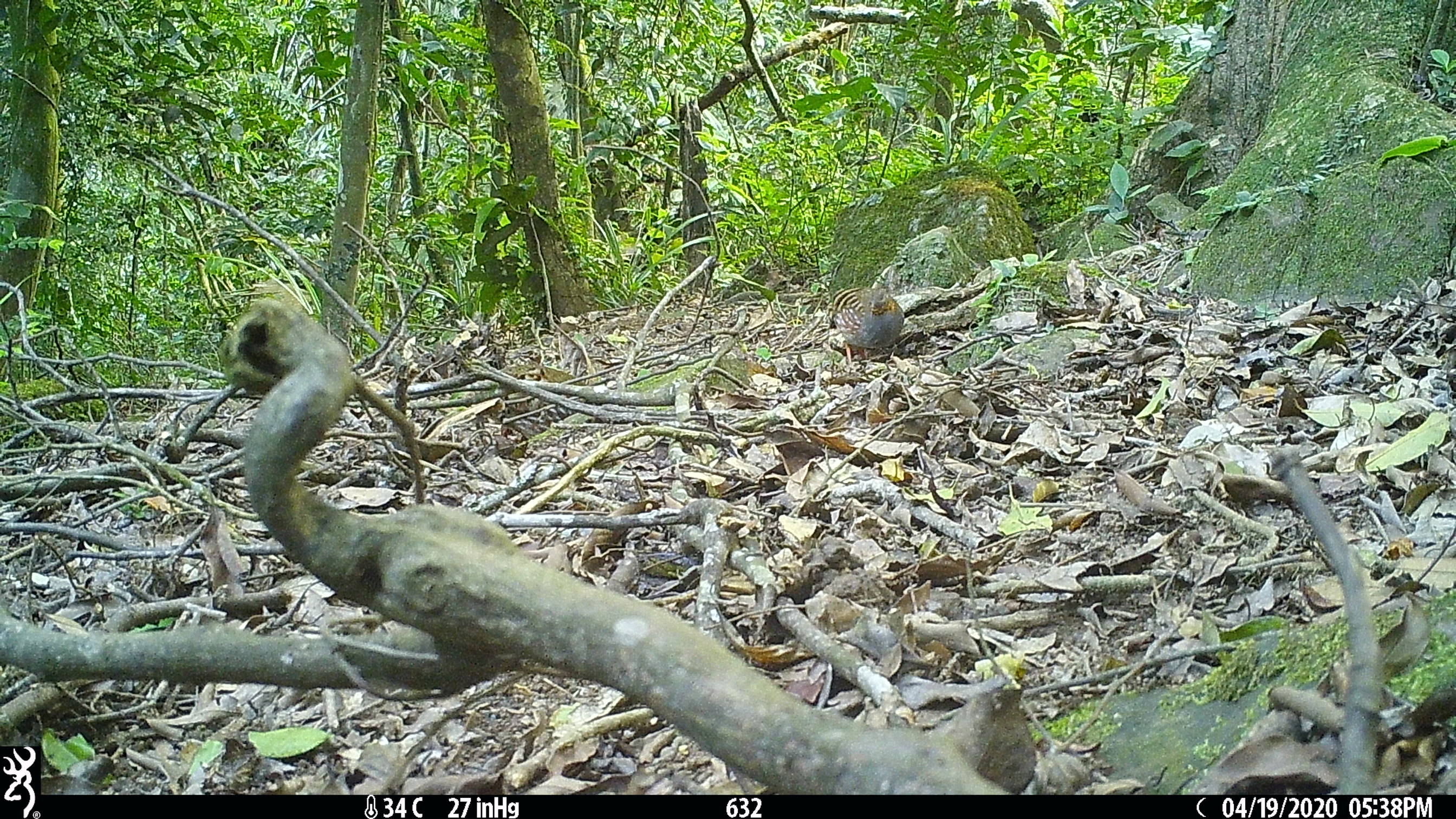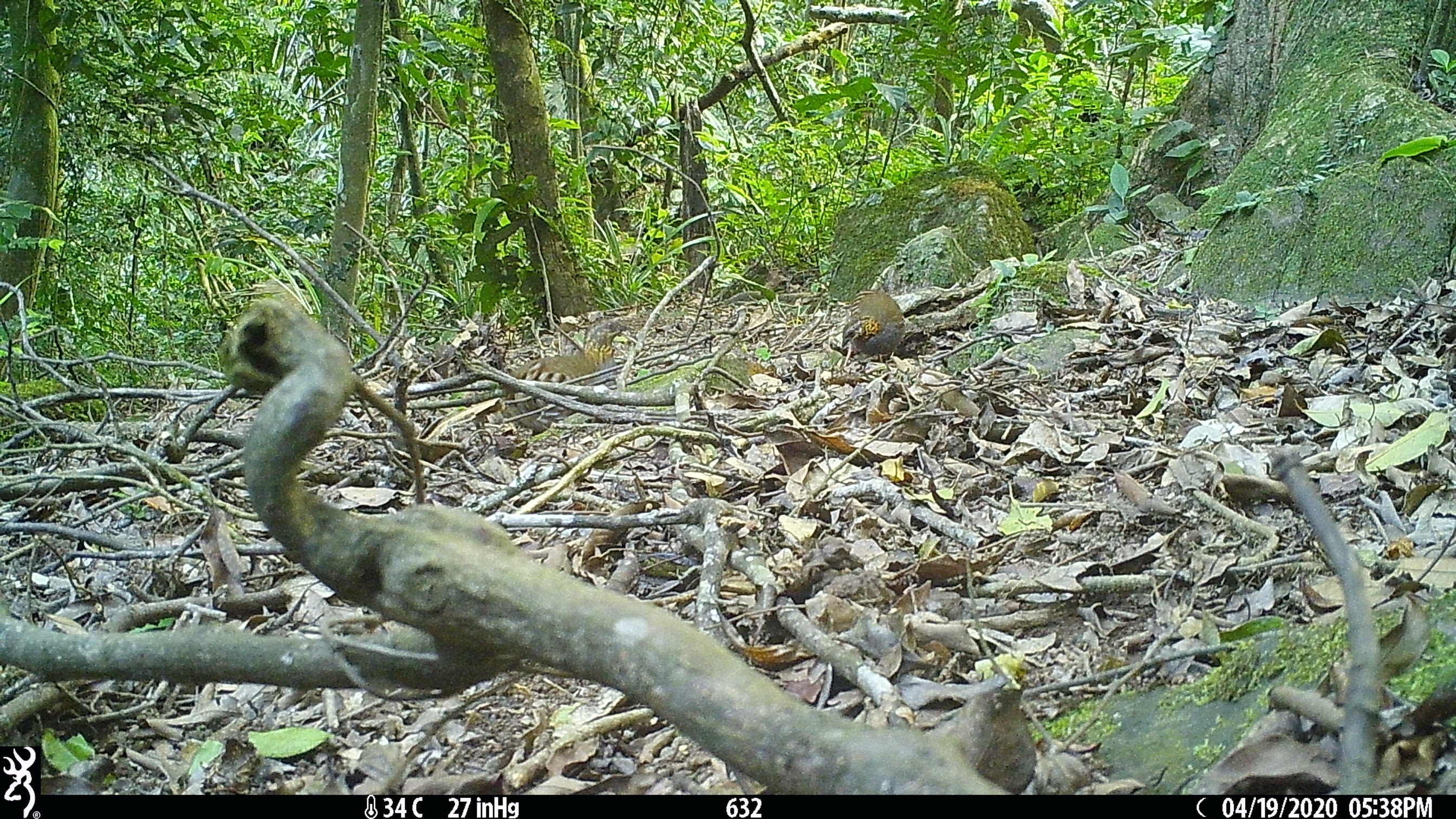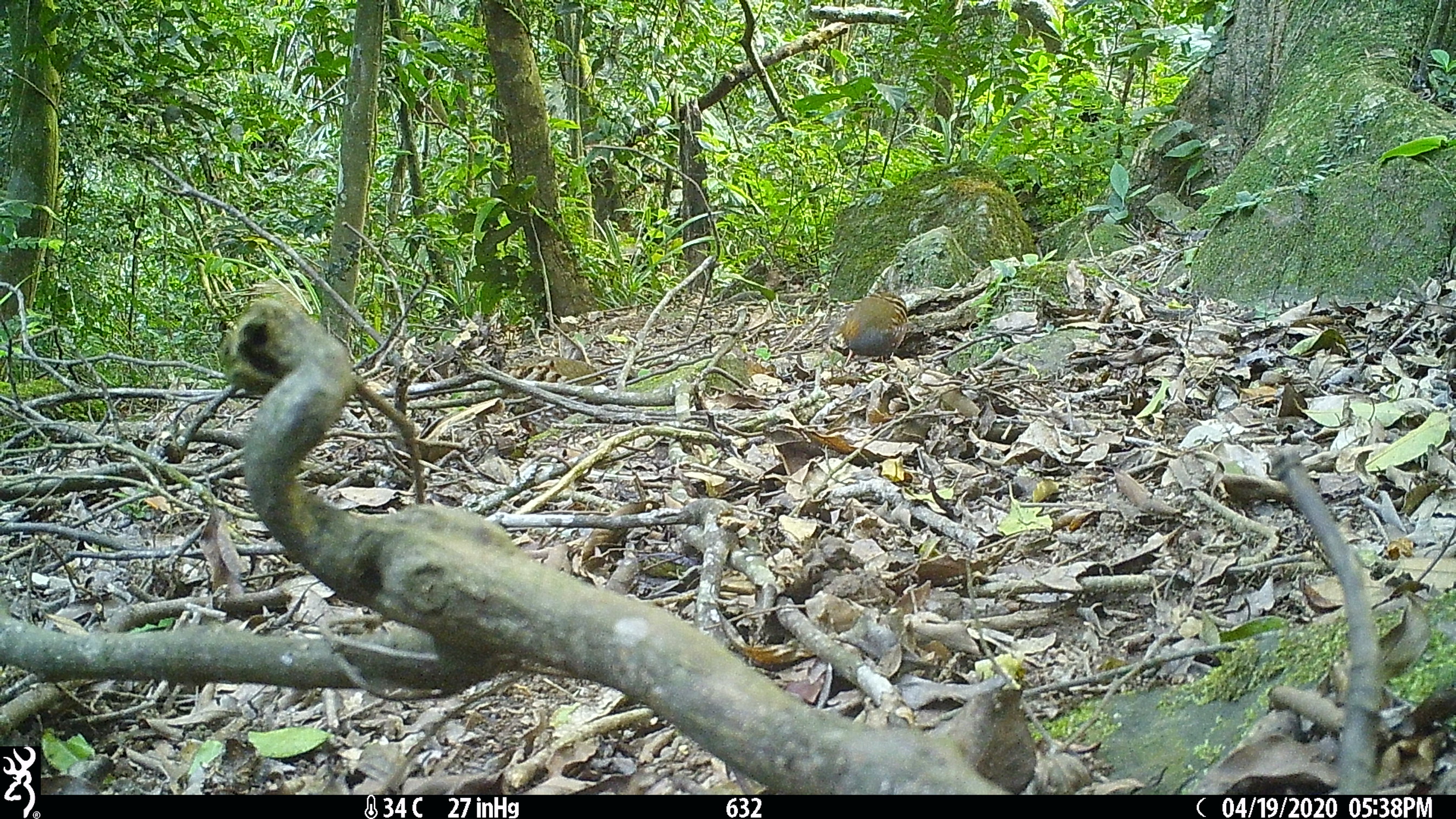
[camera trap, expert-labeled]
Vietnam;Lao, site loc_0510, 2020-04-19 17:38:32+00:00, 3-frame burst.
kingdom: Animalia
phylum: Chordata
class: Aves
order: Galliformes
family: Phasianidae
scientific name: Phasianidae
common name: partridge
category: unidentified partridge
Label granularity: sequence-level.